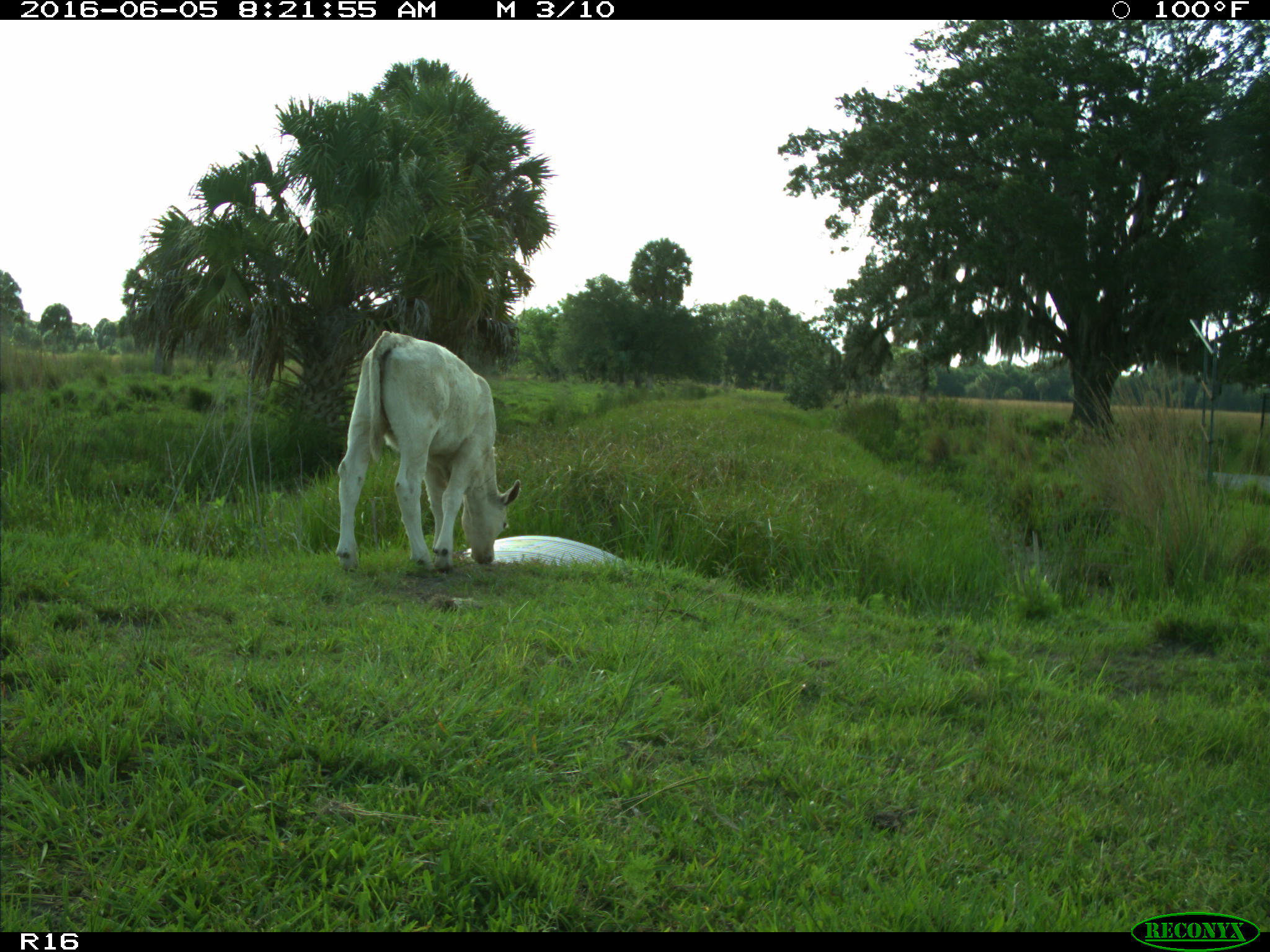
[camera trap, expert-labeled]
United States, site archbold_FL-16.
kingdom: Animalia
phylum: Chordata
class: Mammalia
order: Artiodactyla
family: Bovidae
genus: Bos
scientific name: Bos taurus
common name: domestic cow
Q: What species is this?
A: Bos taurus (domestic cow).